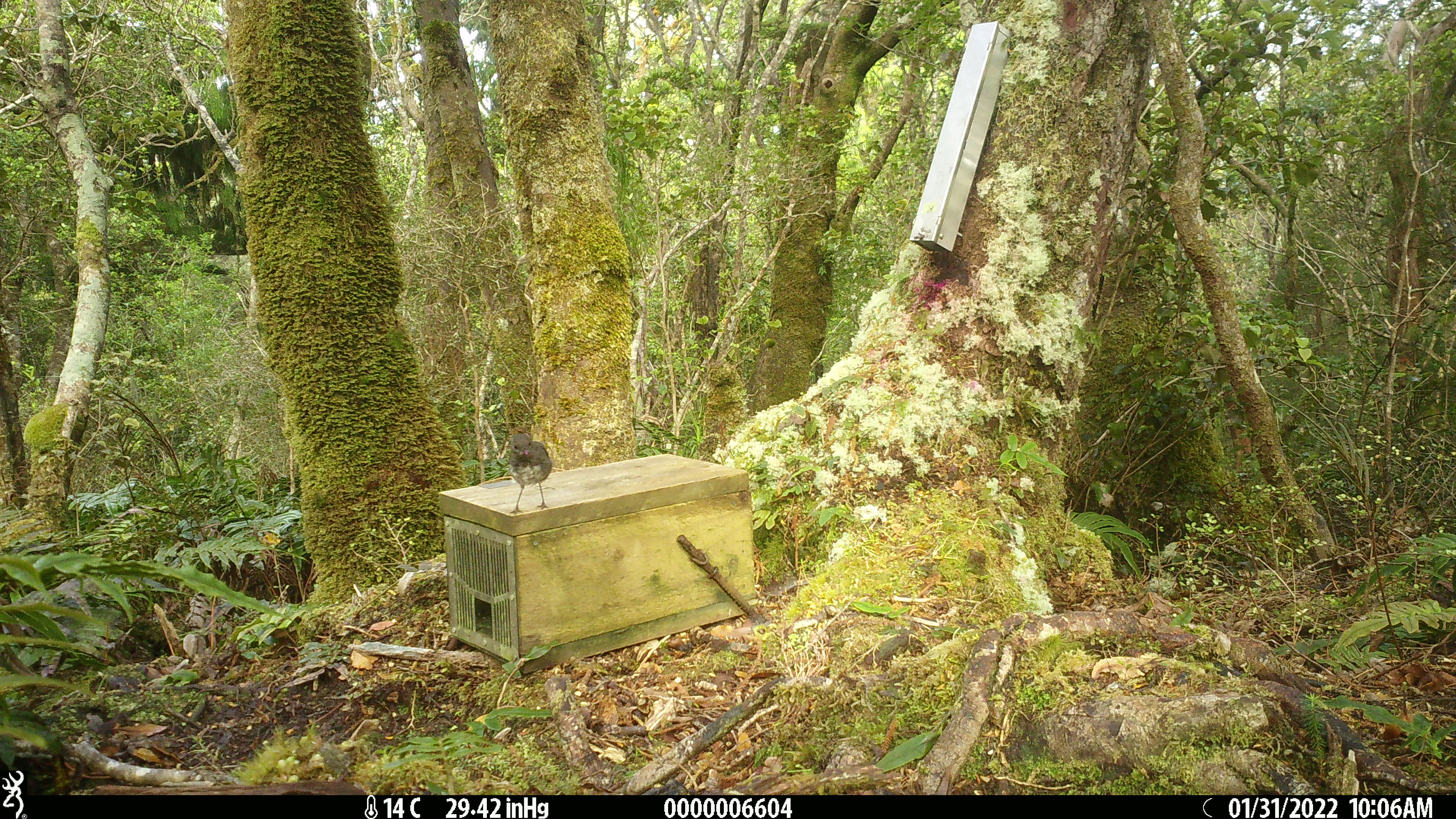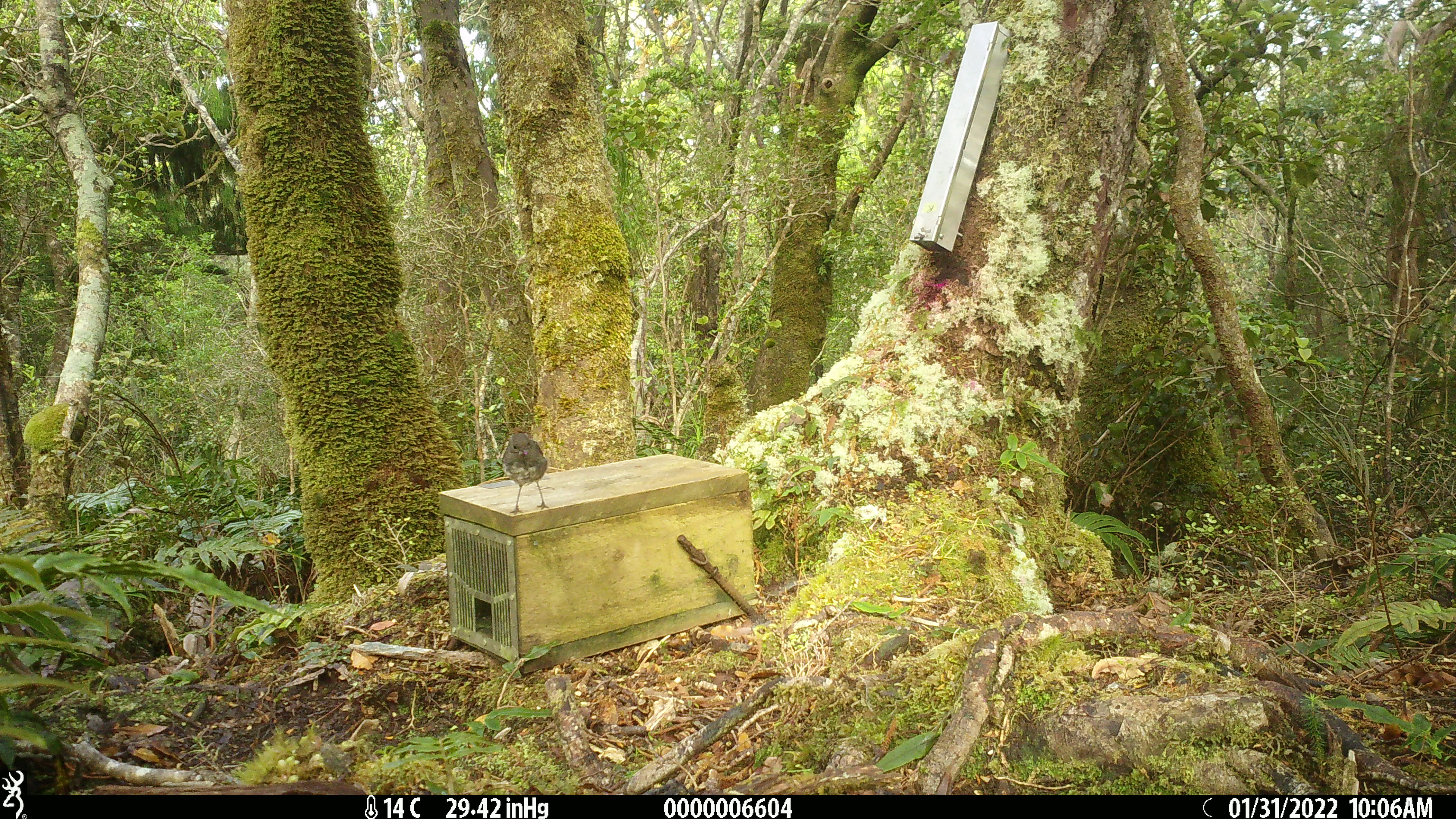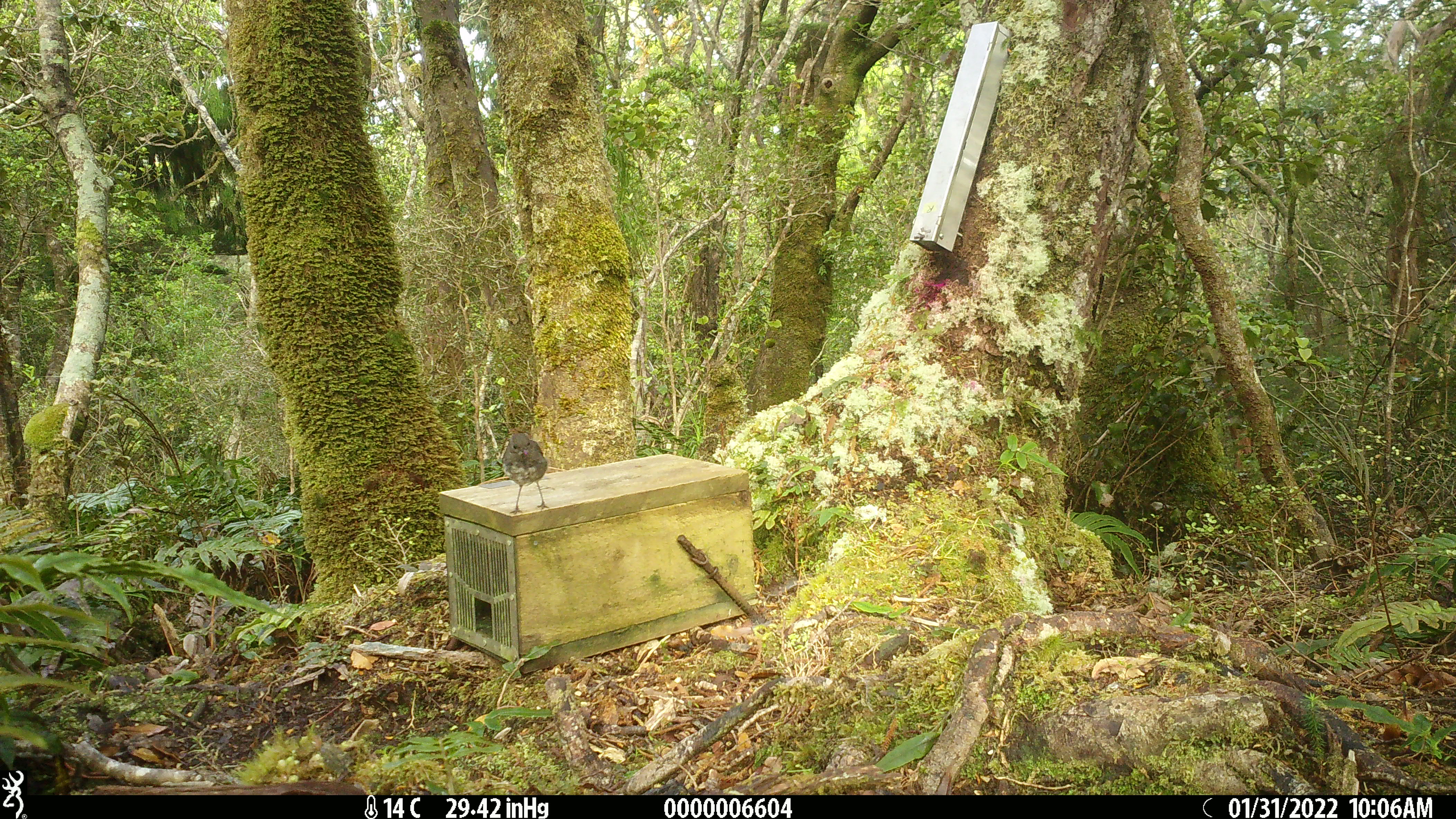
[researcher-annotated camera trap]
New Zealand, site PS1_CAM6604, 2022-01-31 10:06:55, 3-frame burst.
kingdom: Animalia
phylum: Chordata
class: Aves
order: Passeriformes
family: Petroicidae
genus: Petroica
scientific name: Petroica australis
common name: new zealand robin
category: robin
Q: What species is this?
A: Robin (new zealand robin) (Petroica australis).